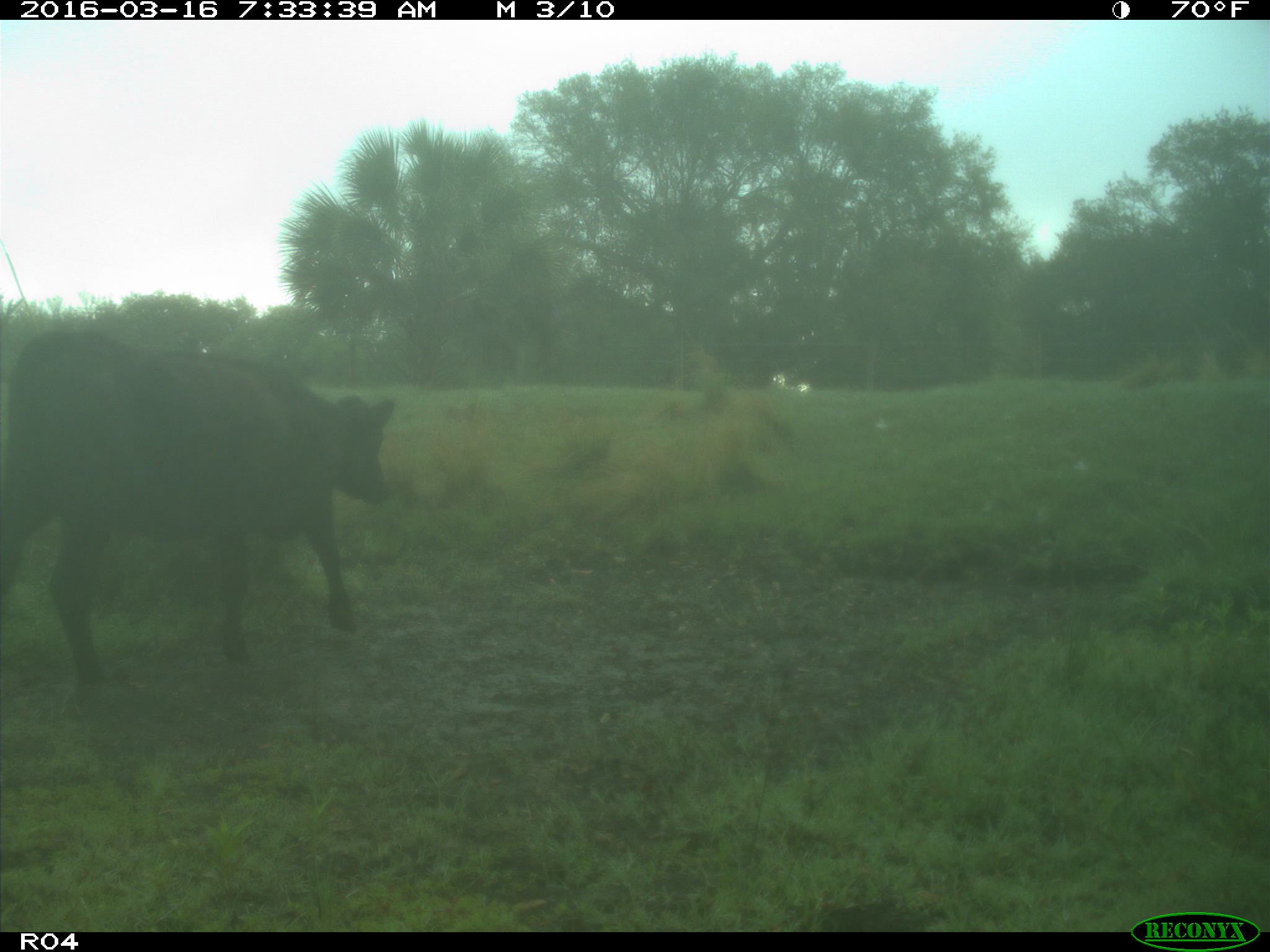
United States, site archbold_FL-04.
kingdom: Animalia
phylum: Chordata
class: Mammalia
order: Artiodactyla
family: Bovidae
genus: Bos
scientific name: Bos taurus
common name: domestic cow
Bos taurus (domestic cow).